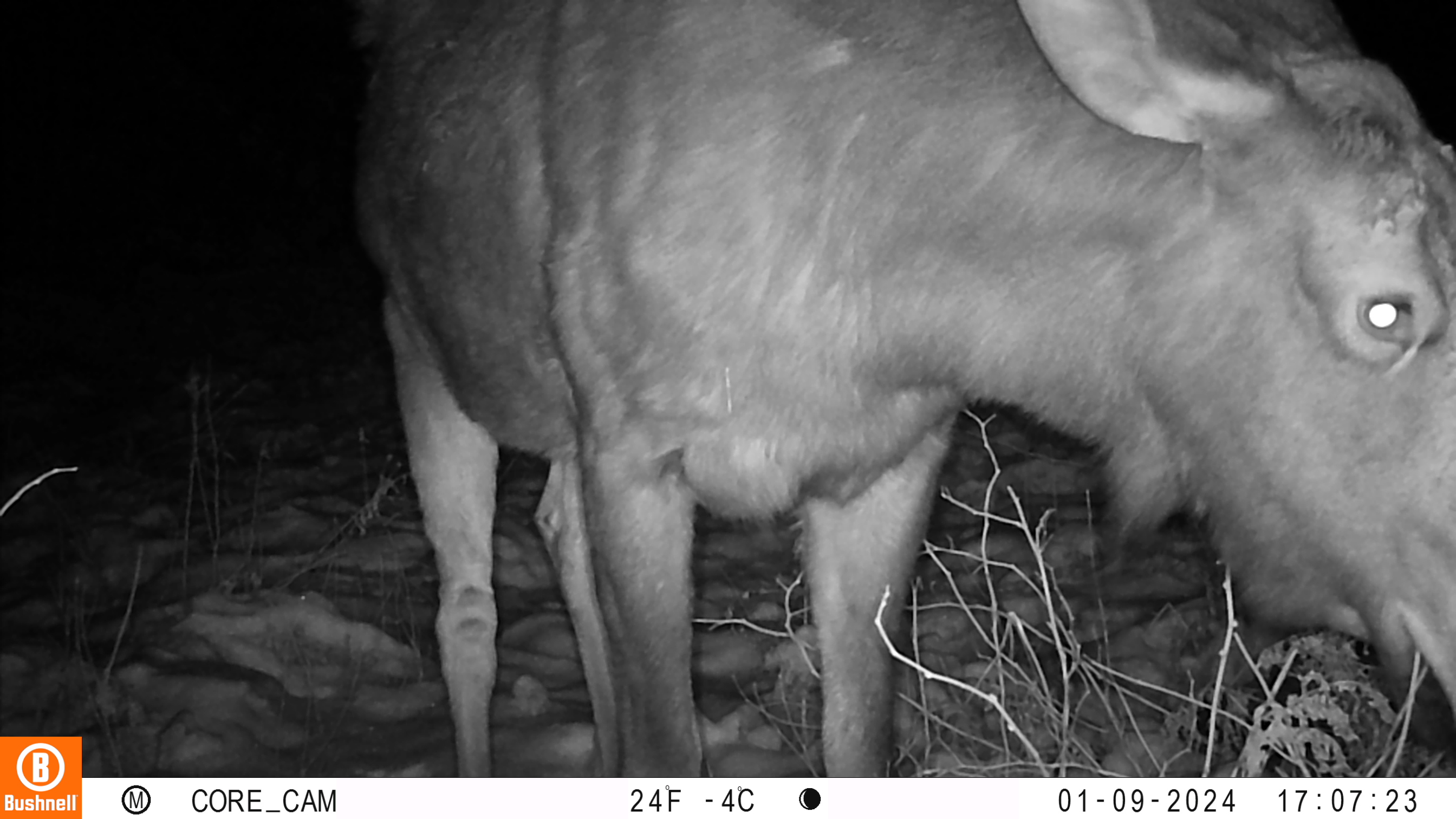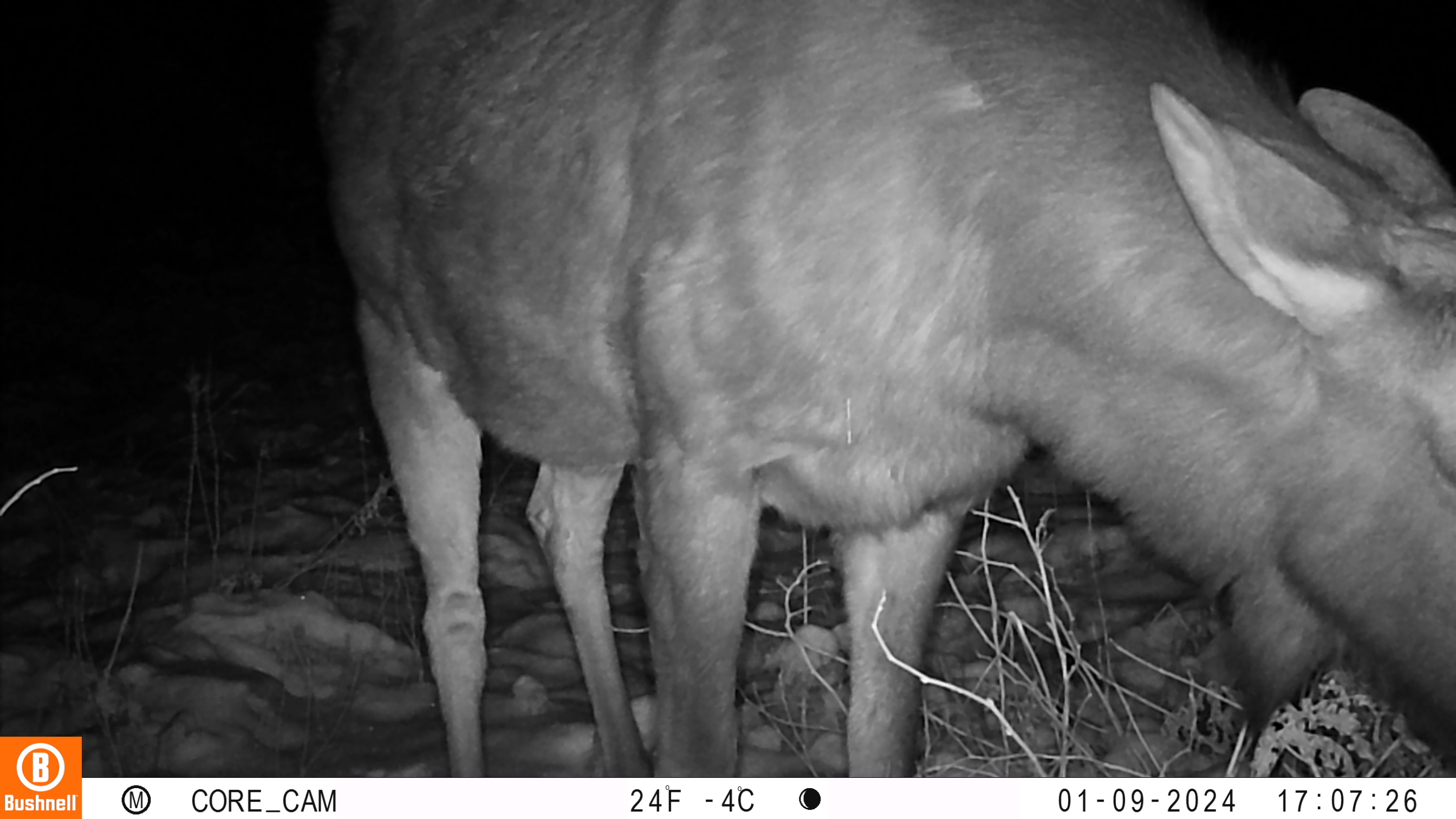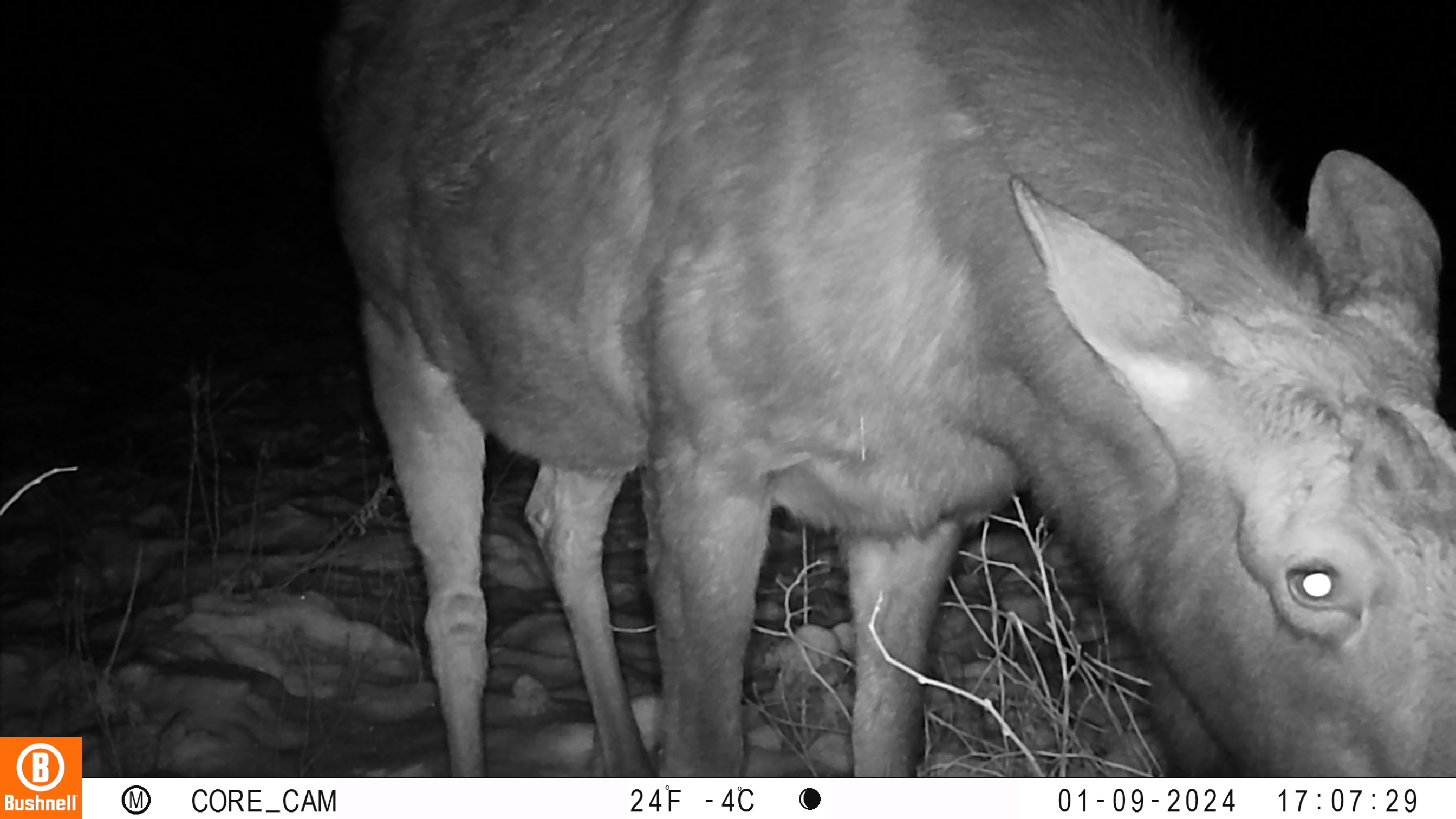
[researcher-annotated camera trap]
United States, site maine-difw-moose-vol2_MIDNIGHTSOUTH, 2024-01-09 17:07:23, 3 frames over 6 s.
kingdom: Animalia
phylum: Chordata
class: Mammalia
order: Artiodactyla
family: Cervidae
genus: Alces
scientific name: Alces alces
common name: moose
Moose (Alces alces).